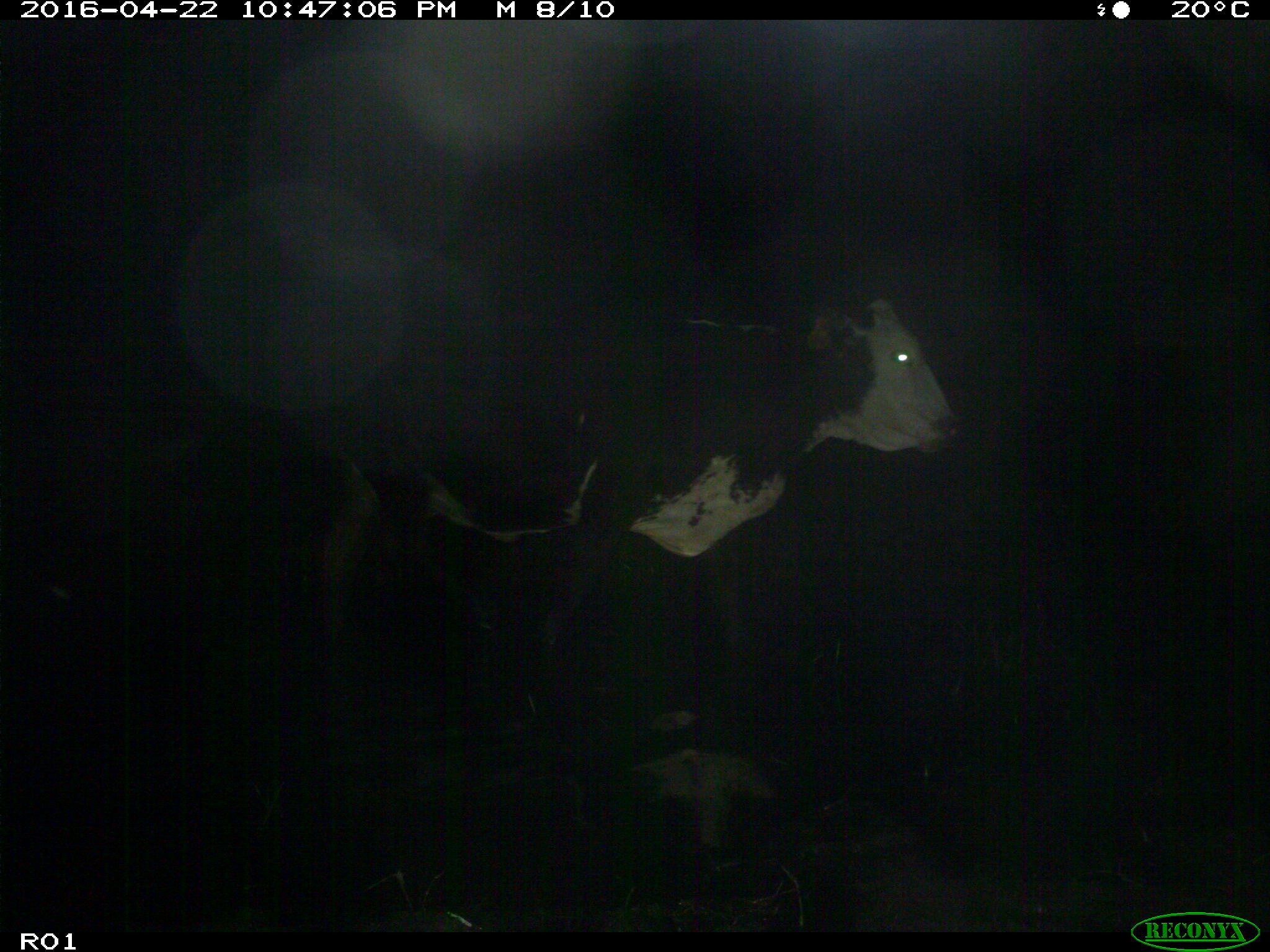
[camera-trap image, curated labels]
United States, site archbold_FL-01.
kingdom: Animalia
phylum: Chordata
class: Mammalia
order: Artiodactyla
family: Bovidae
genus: Bos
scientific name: Bos taurus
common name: domestic cow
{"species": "Bos taurus (domestic cow)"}